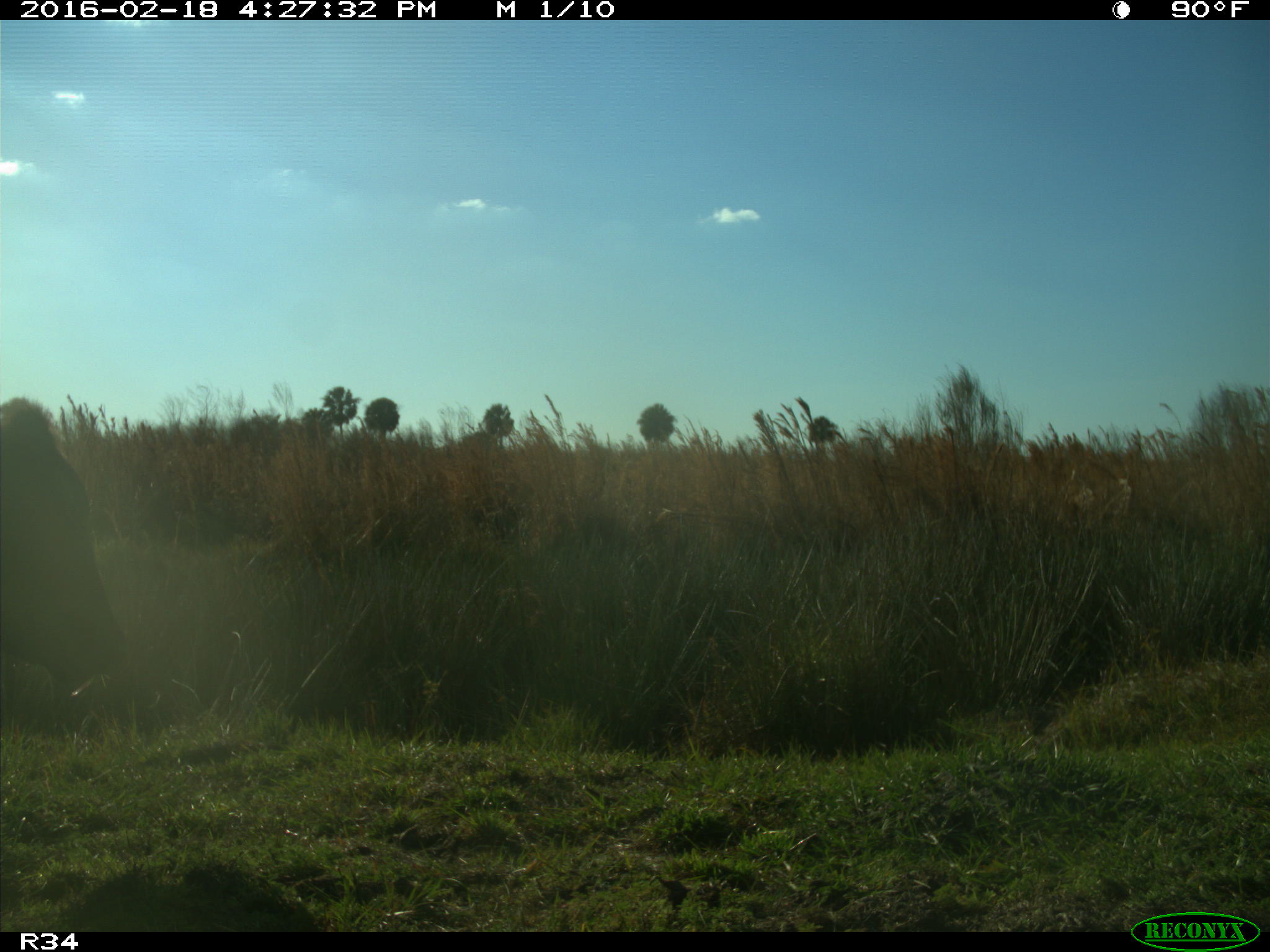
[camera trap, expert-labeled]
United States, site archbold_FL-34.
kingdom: Animalia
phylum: Chordata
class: Mammalia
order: Artiodactyla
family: Bovidae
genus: Bos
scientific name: Bos taurus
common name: domestic cow